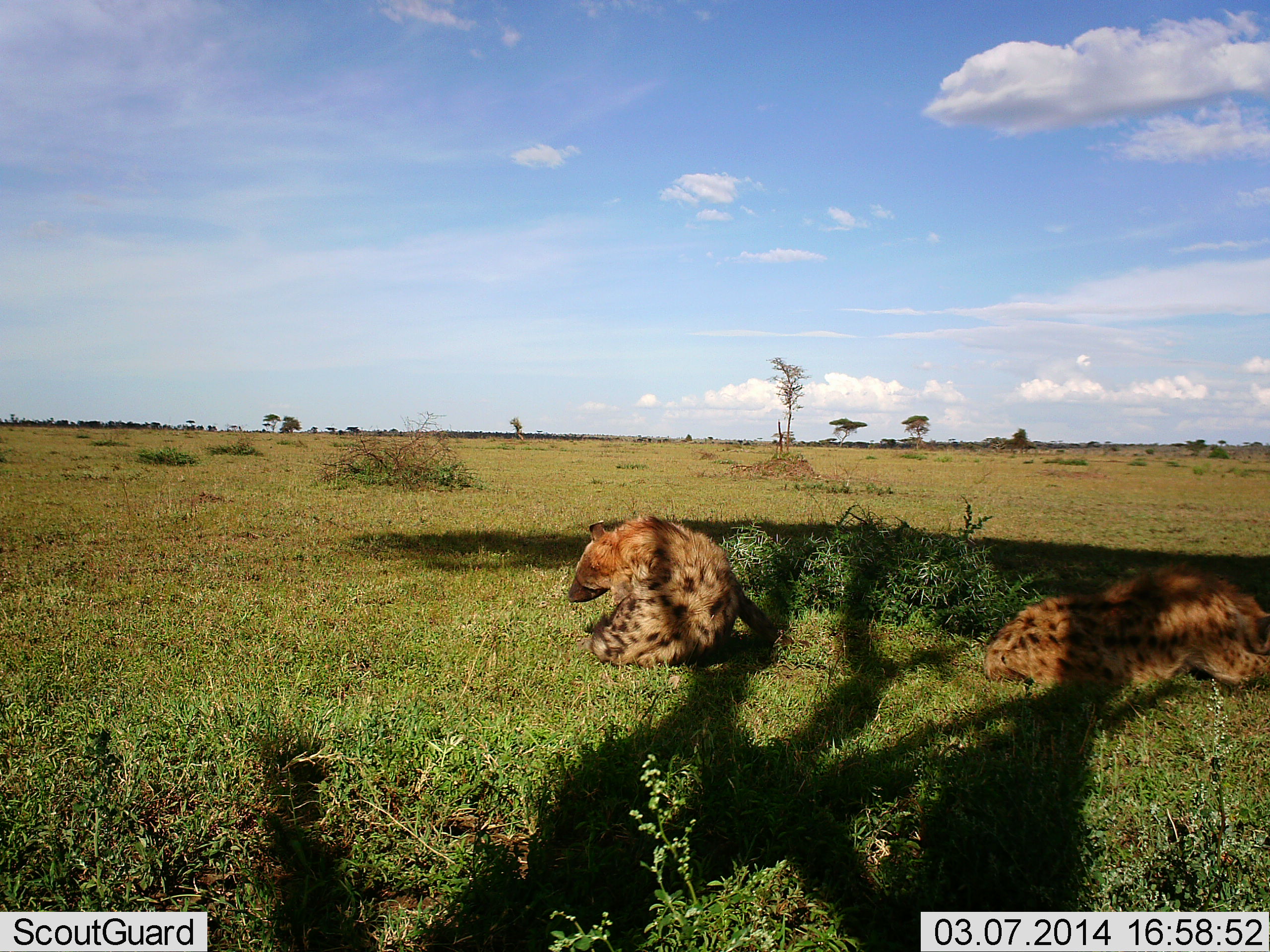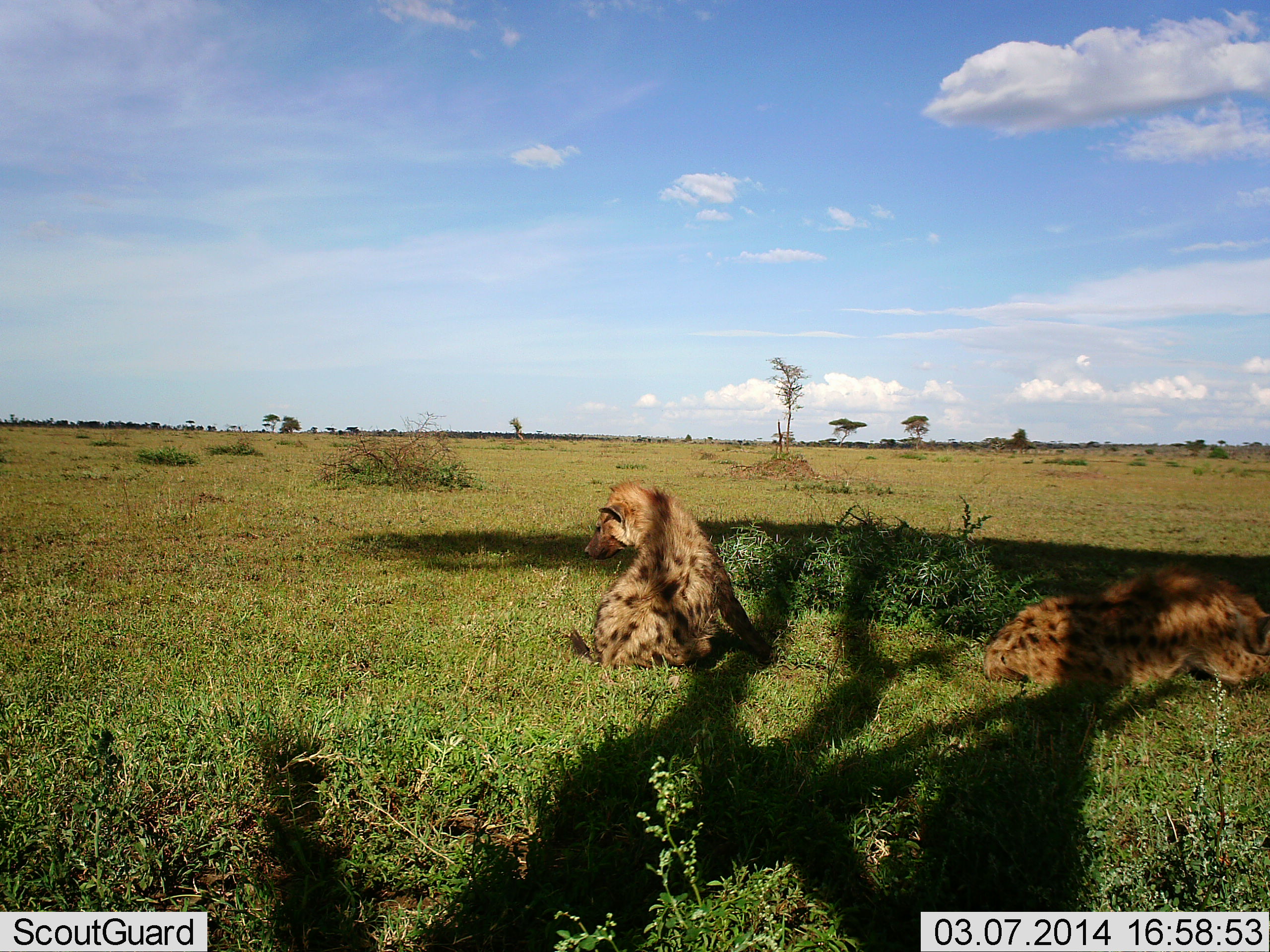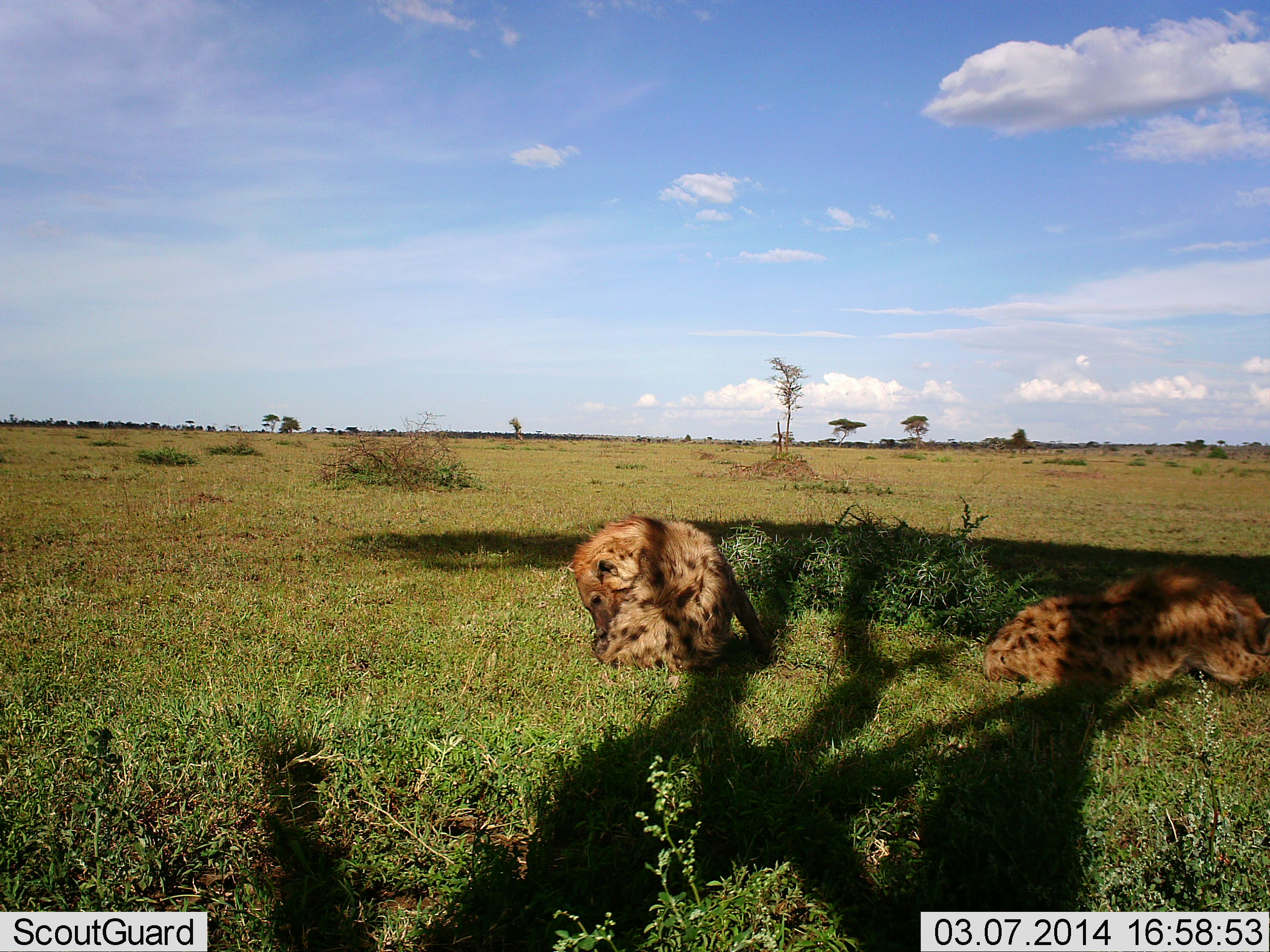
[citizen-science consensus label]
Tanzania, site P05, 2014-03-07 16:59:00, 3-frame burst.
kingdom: Animalia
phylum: Chordata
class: Mammalia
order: Carnivora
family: Hyaenidae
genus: Crocuta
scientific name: Crocuta crocuta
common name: spotted hyena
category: hyenaspotted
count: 2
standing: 0%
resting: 90%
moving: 10%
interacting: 10%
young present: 0%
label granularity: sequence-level